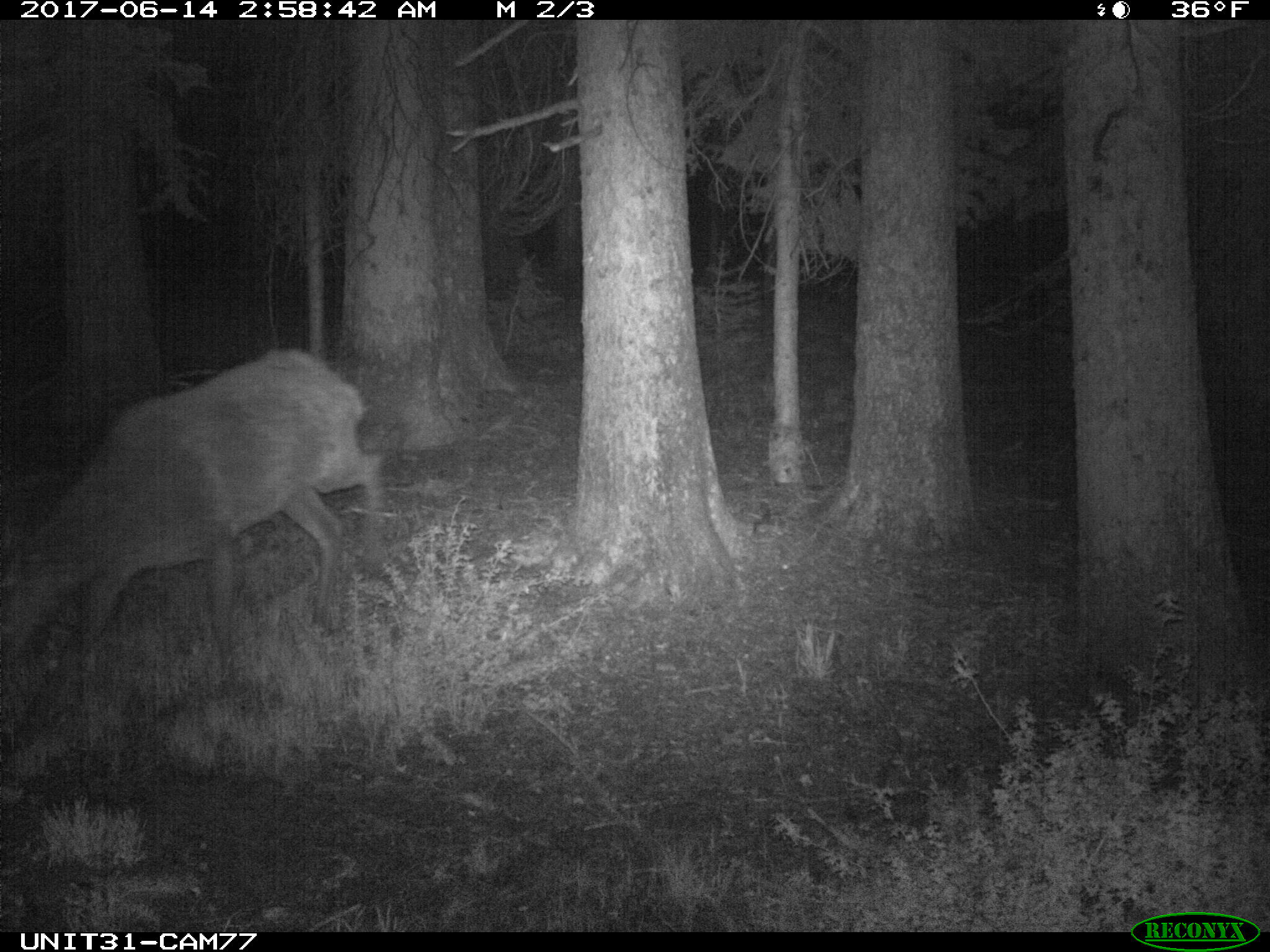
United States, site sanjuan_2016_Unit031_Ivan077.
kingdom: Animalia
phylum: Chordata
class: Mammalia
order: Artiodactyla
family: Cervidae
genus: Cervus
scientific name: Cervus elaphus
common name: red deer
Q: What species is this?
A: Cervus elaphus (red deer).